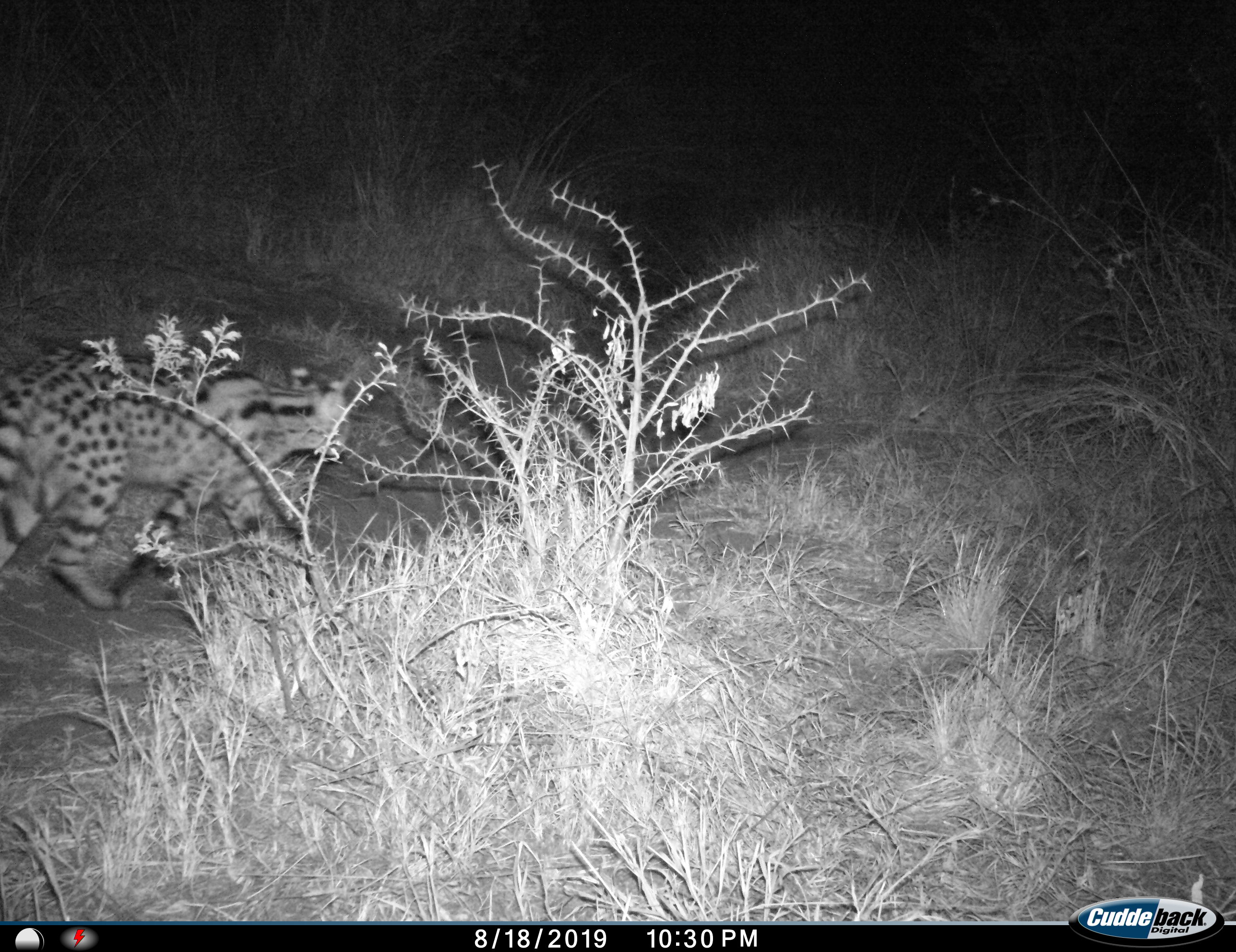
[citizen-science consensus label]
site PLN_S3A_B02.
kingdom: Animalia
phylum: Chordata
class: Mammalia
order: Carnivora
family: Felidae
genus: Leptailurus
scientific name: Leptailurus serval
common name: serval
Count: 1.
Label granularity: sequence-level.